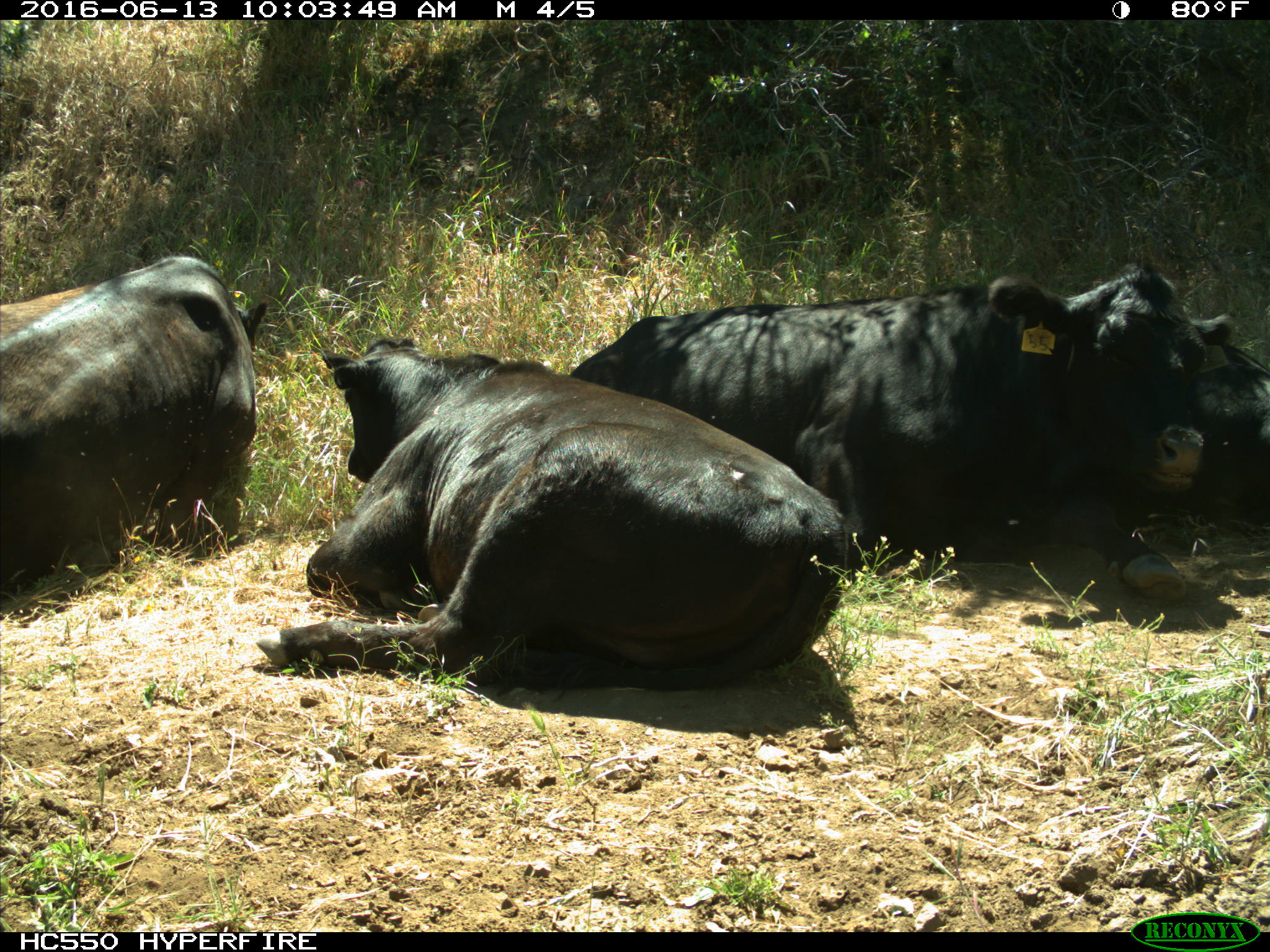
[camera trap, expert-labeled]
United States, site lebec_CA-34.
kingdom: Animalia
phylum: Chordata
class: Mammalia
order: Artiodactyla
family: Bovidae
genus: Bos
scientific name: Bos taurus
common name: domestic cow